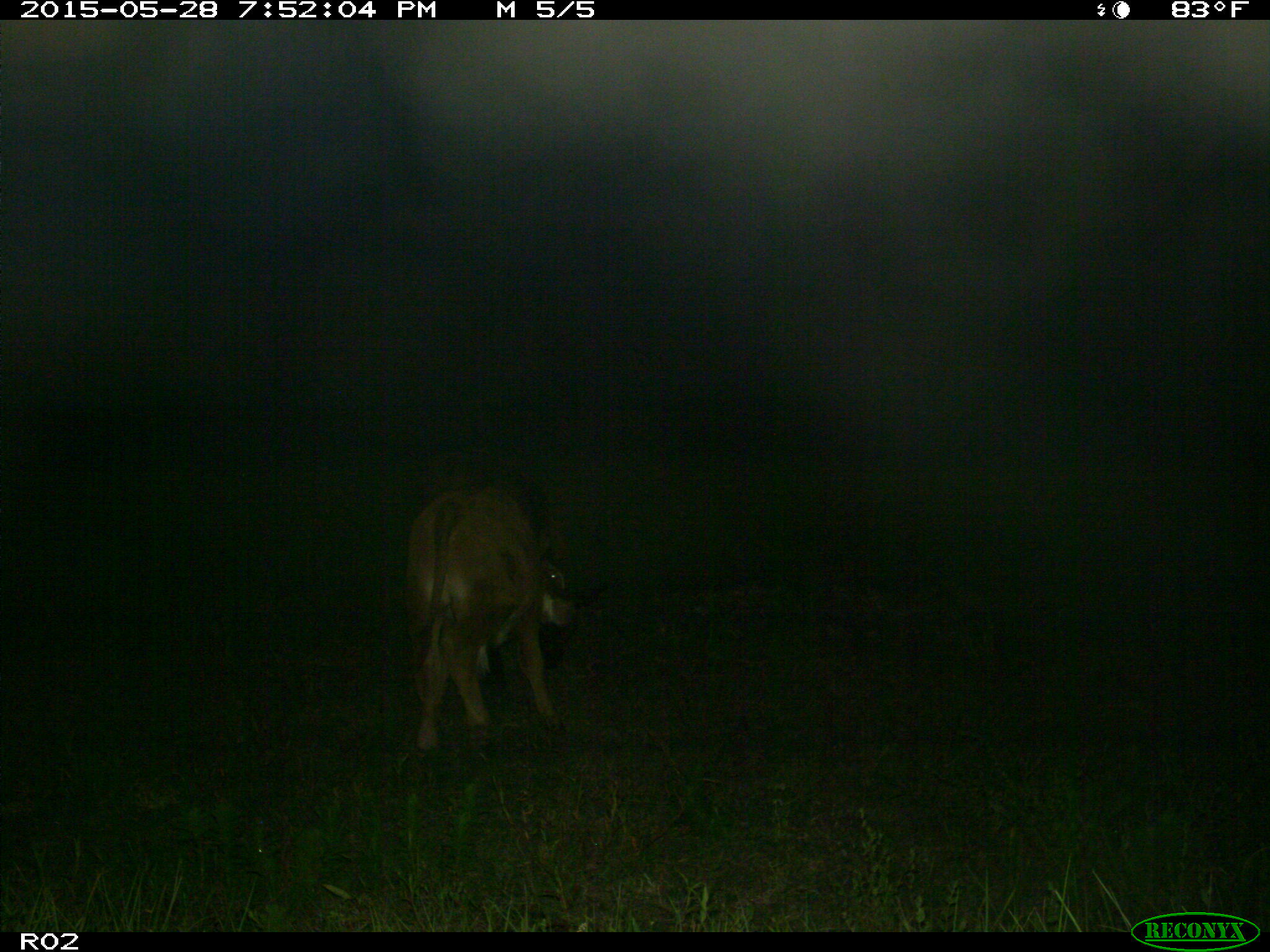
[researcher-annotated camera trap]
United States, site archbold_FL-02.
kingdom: Animalia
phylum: Chordata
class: Mammalia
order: Artiodactyla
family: Bovidae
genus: Bos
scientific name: Bos taurus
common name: domestic cow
Bos taurus (domestic cow).